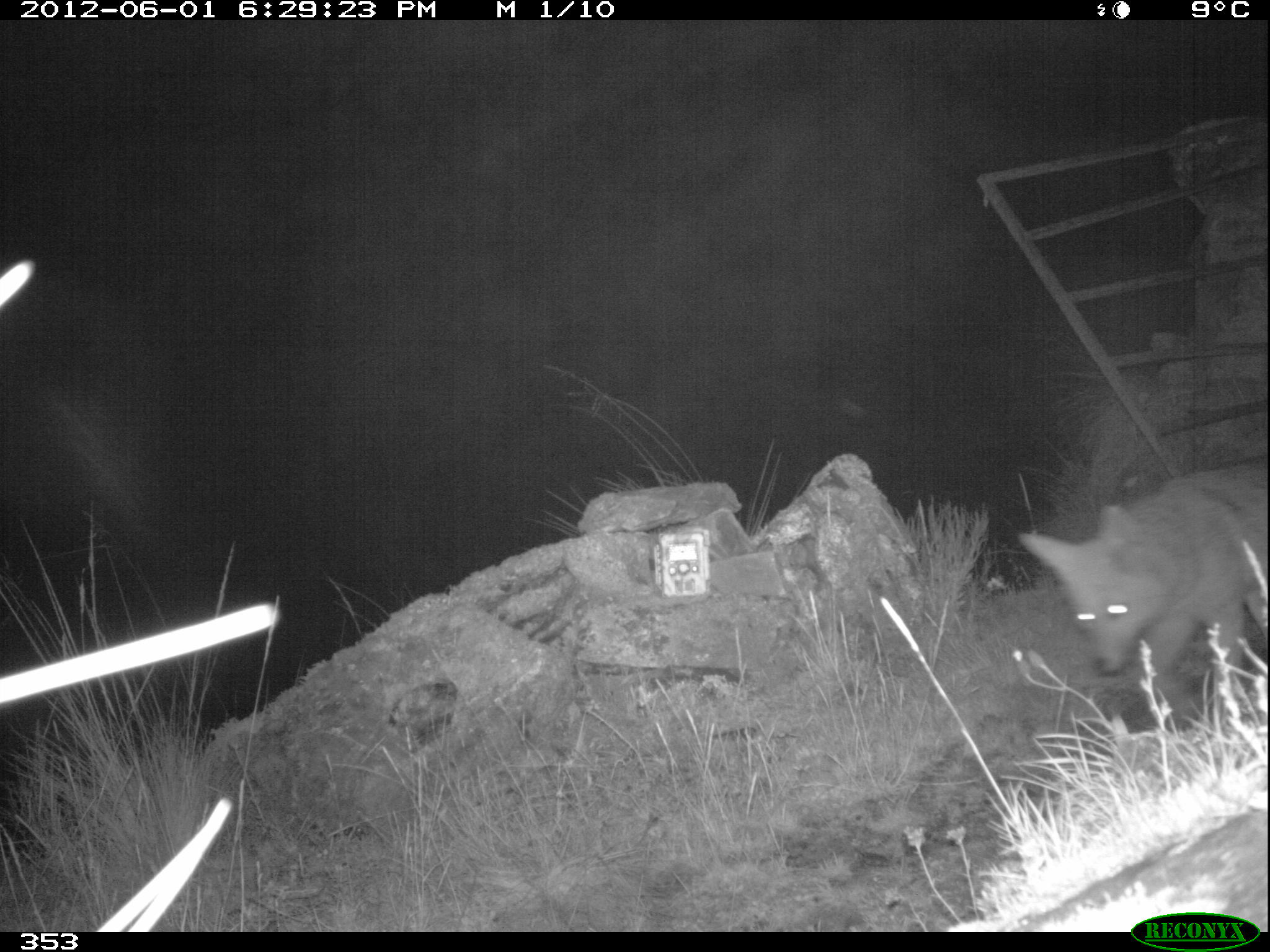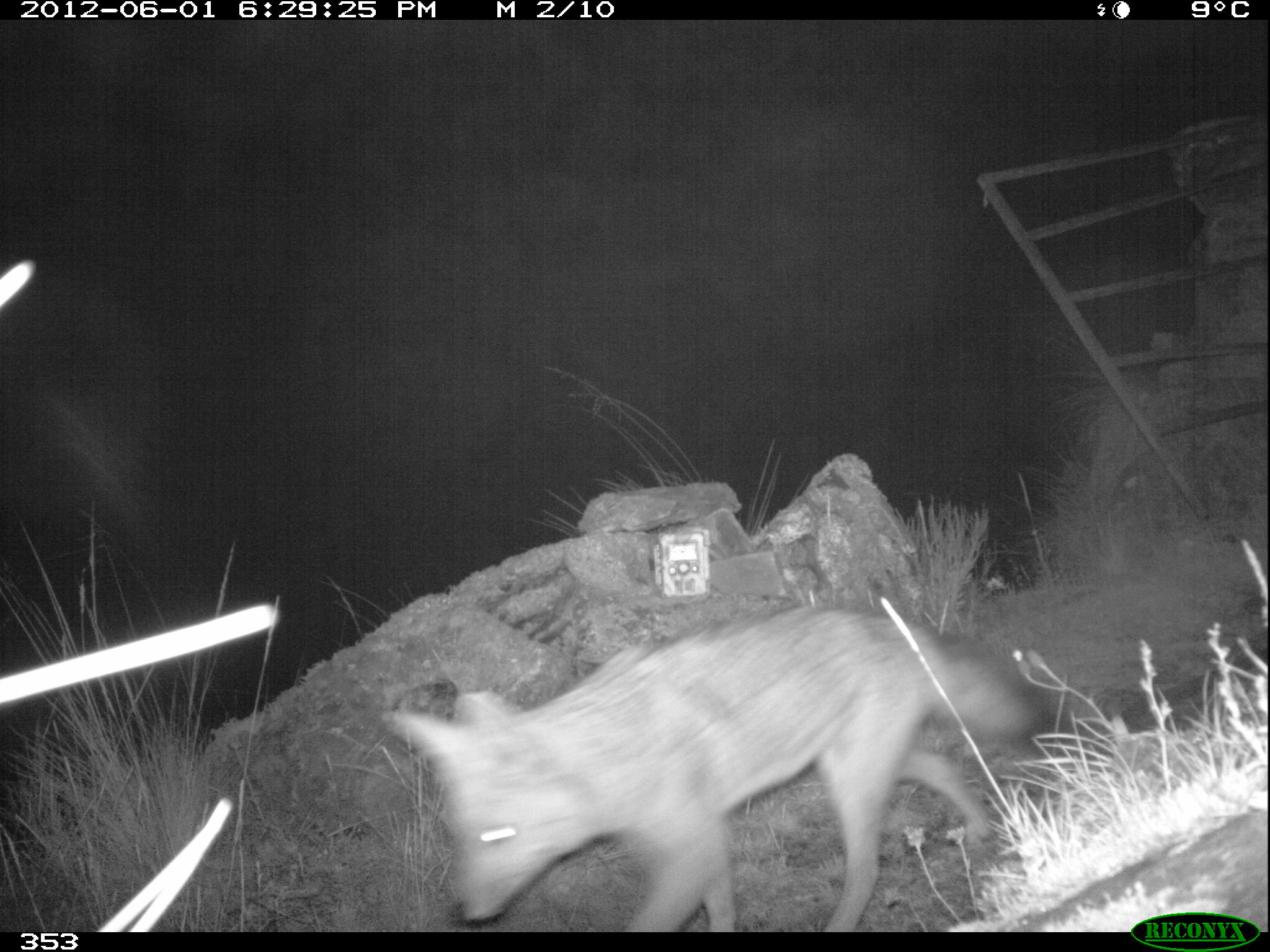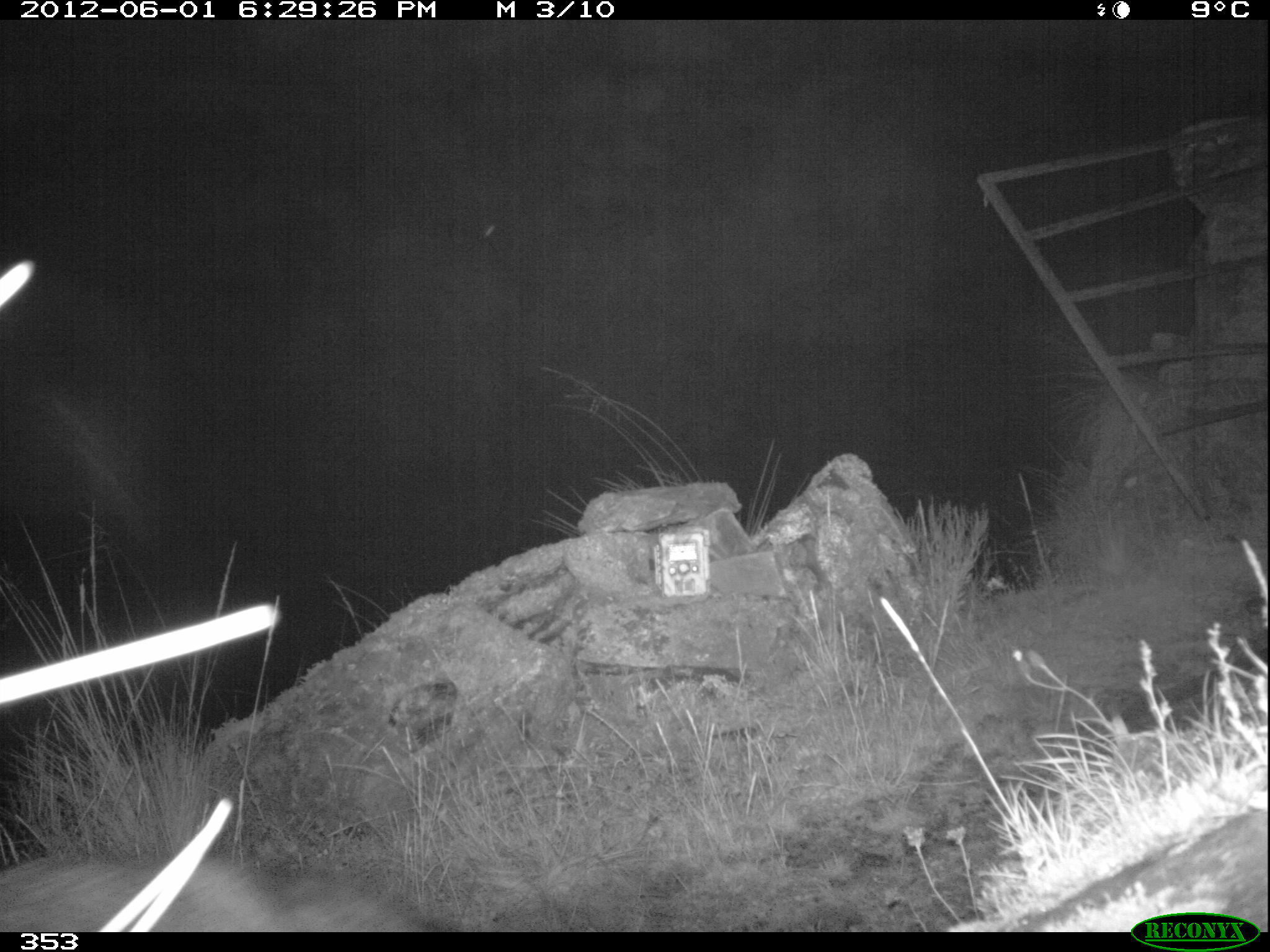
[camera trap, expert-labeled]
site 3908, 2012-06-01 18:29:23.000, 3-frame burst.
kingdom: Animalia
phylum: Chordata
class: Mammalia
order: Carnivora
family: Canidae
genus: Lycalopex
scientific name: Lycalopex culpaeus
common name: culpeo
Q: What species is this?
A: Lycalopex culpaeus (culpeo).